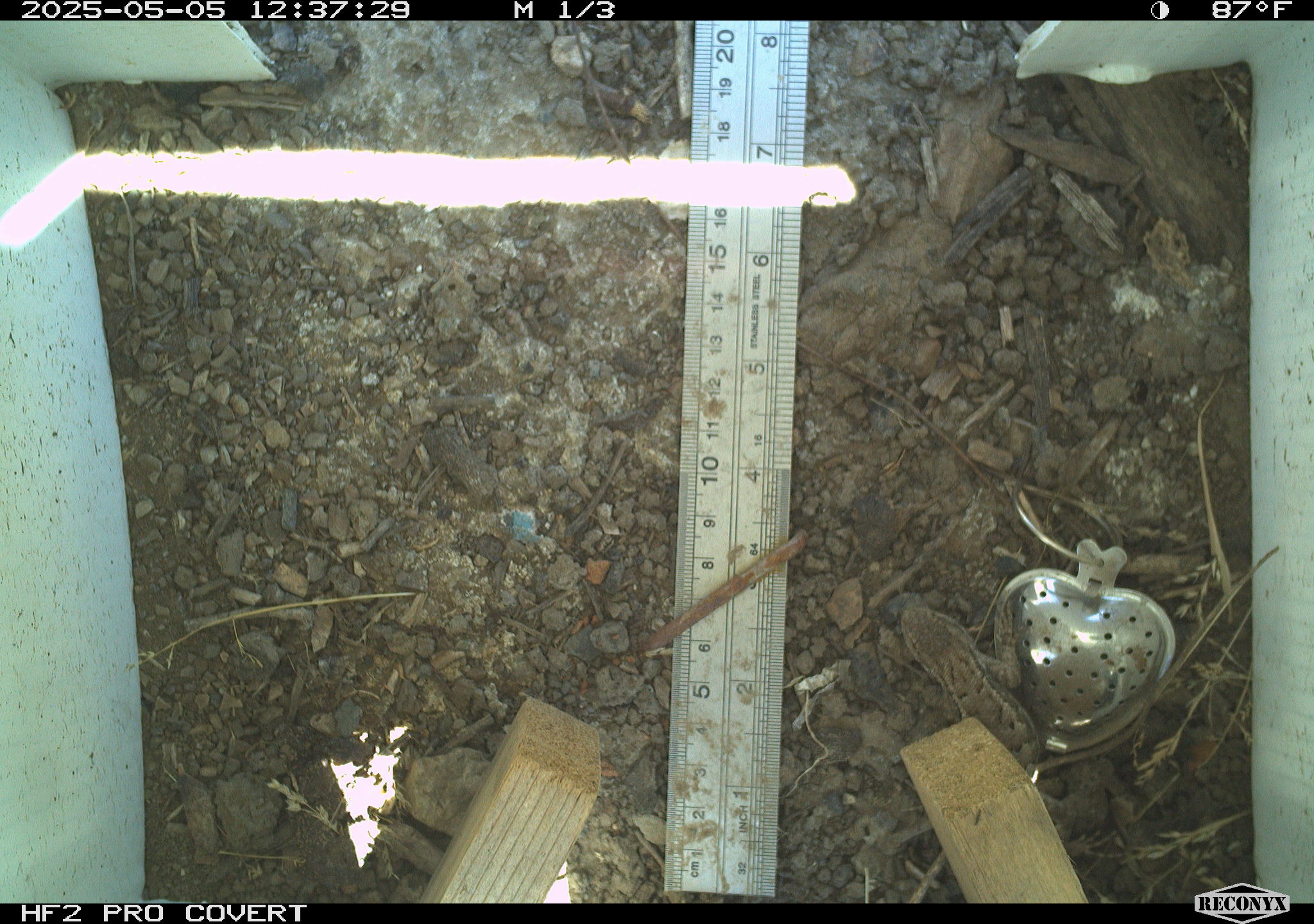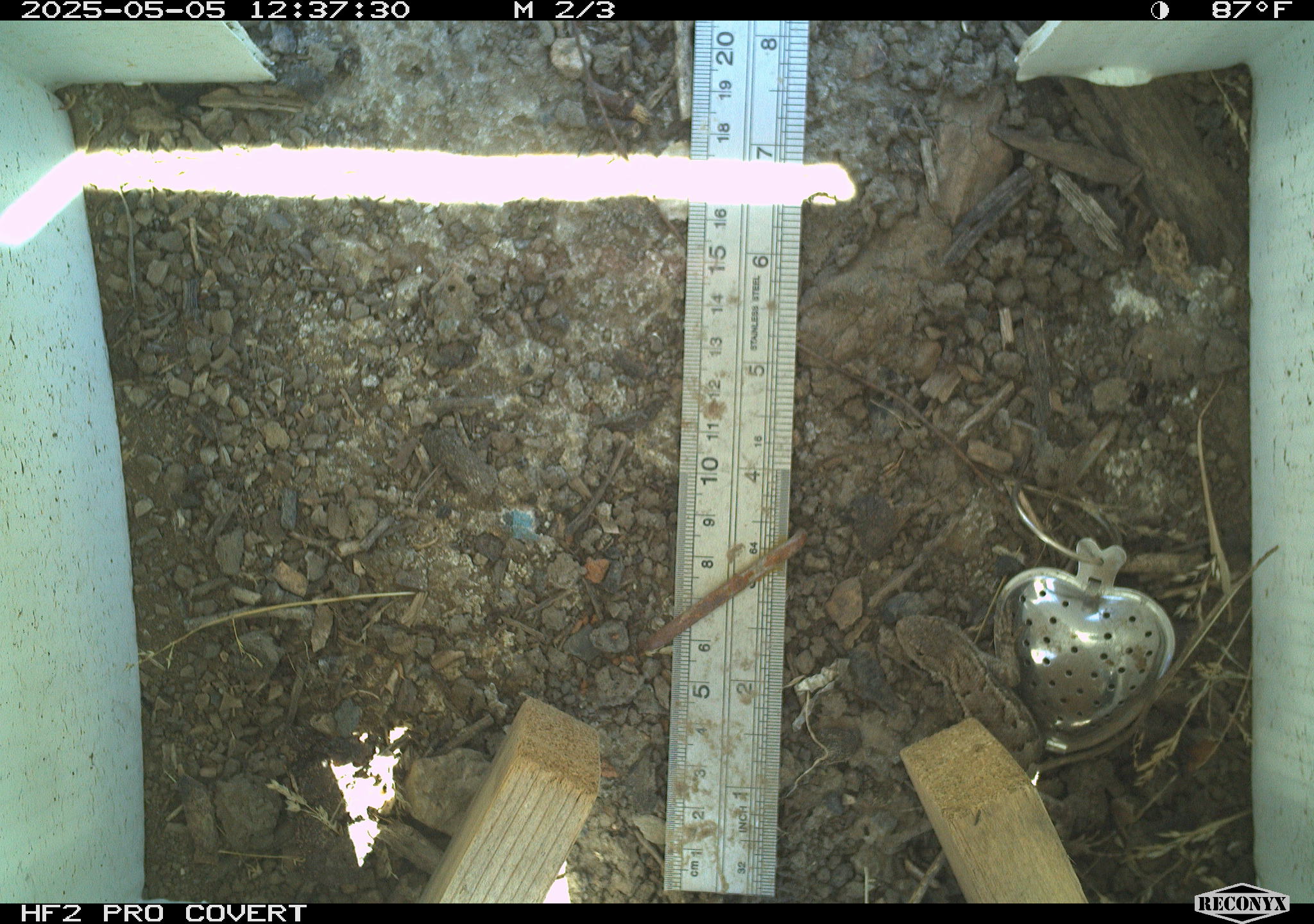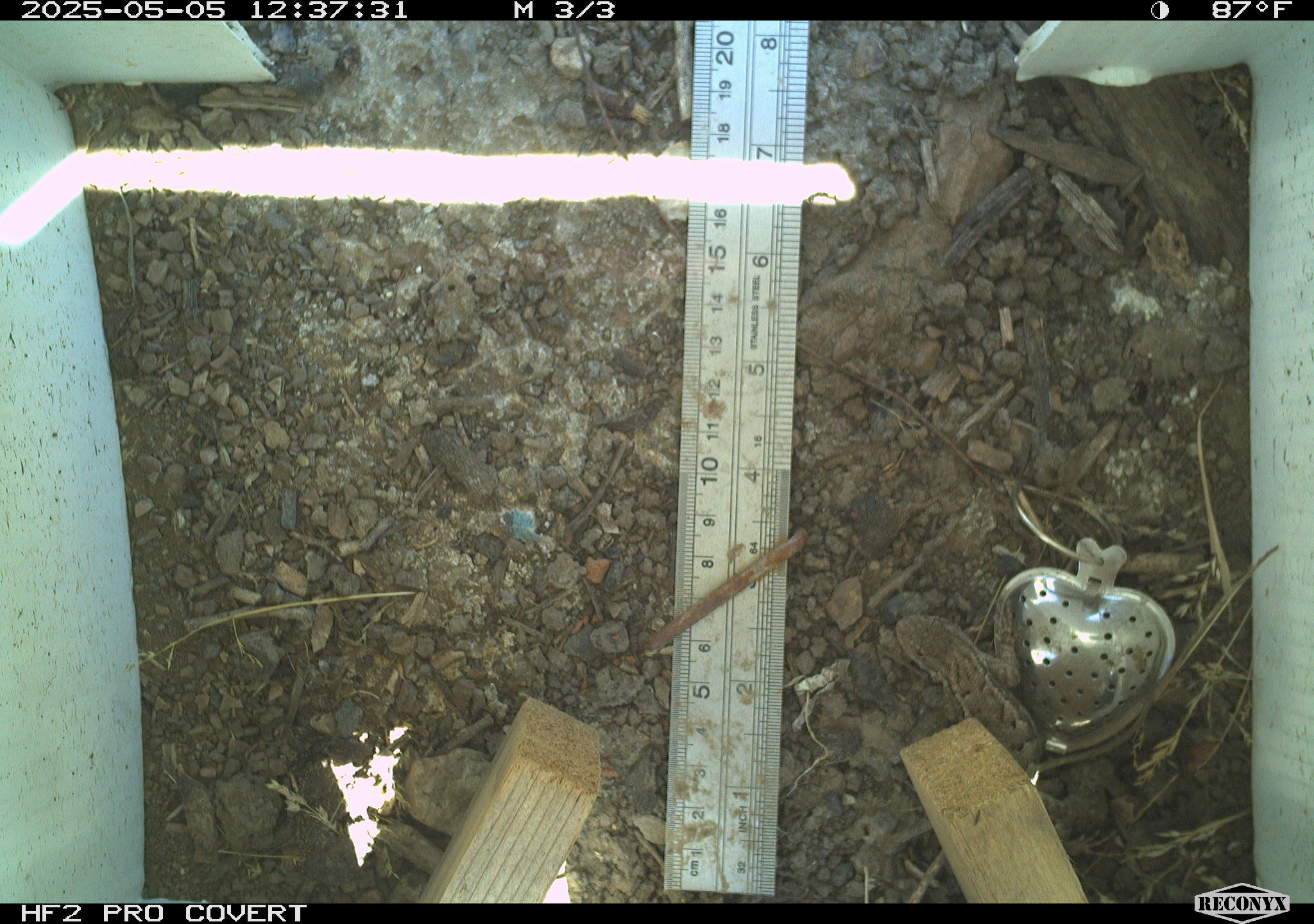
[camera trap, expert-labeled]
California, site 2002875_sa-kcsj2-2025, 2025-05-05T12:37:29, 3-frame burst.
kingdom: Animalia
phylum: Chordata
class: Reptilia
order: Squamata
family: Phrynosomatidae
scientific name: Phrynosomatidae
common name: north american spiny lizards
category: sceloporus/uta species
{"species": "sceloporus/uta species (north american spiny lizards) (Phrynosomatidae)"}